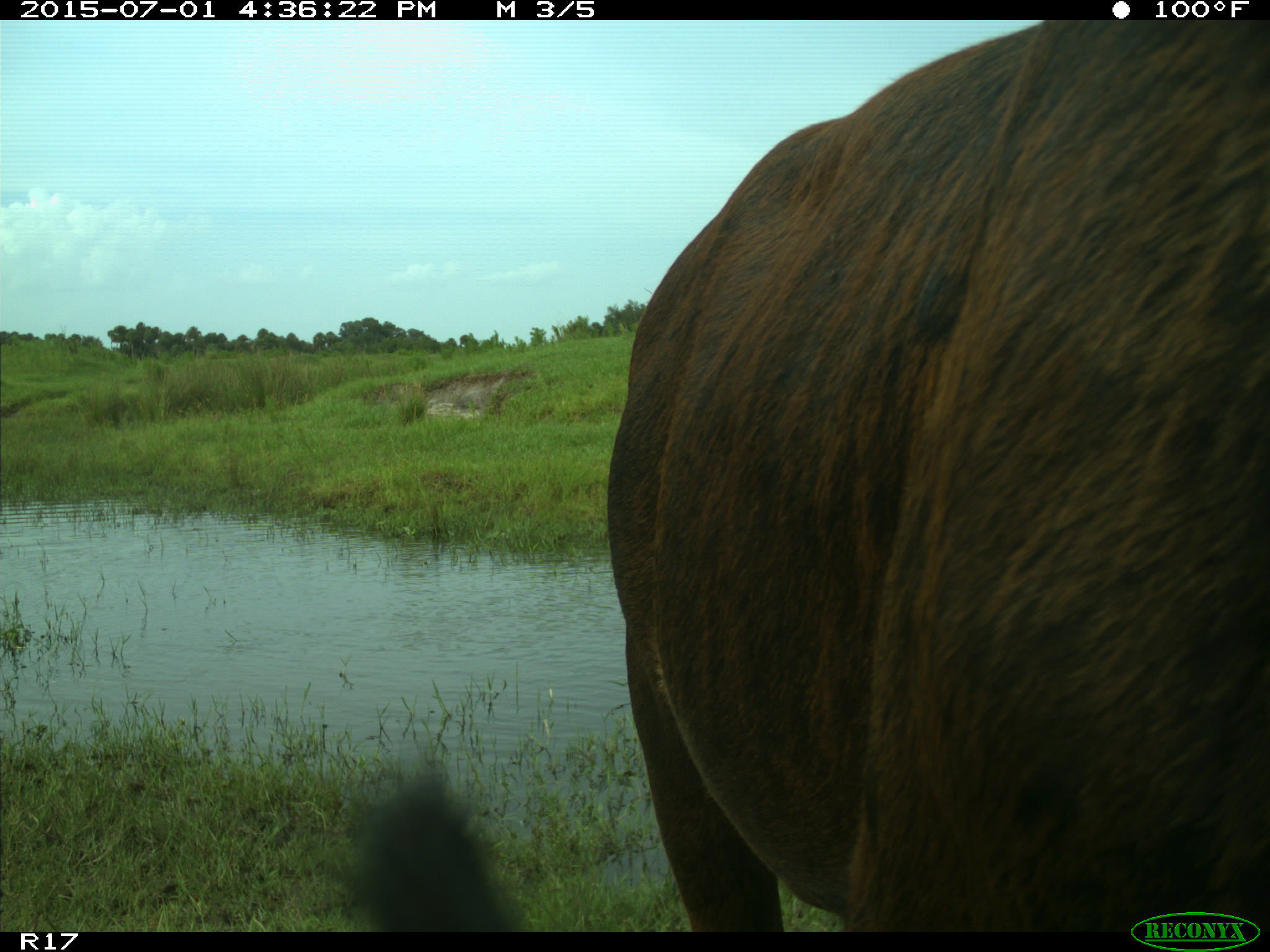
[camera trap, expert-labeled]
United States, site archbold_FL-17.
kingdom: Animalia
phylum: Chordata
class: Mammalia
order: Artiodactyla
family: Bovidae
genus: Bos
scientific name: Bos taurus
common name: domestic cow